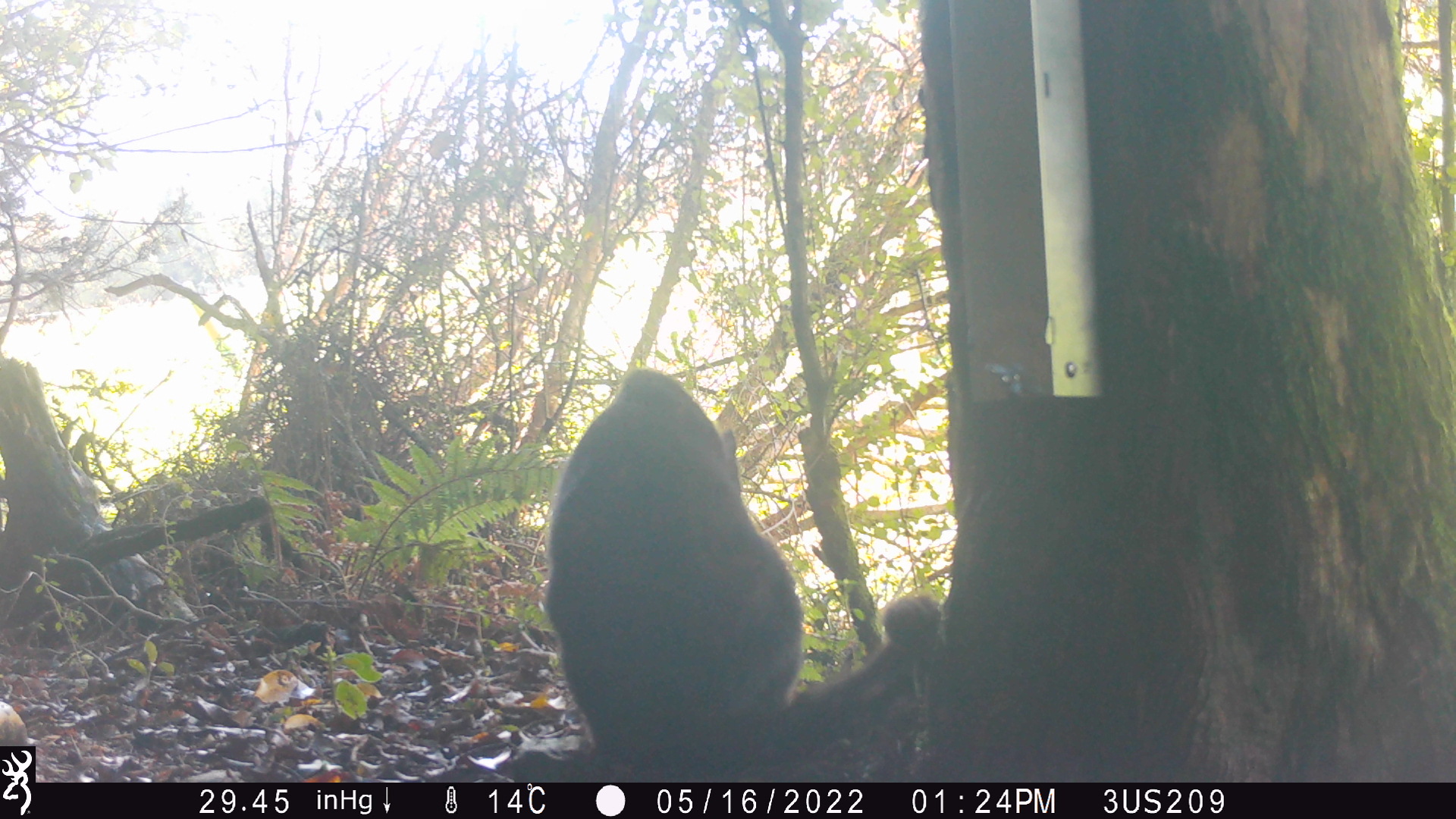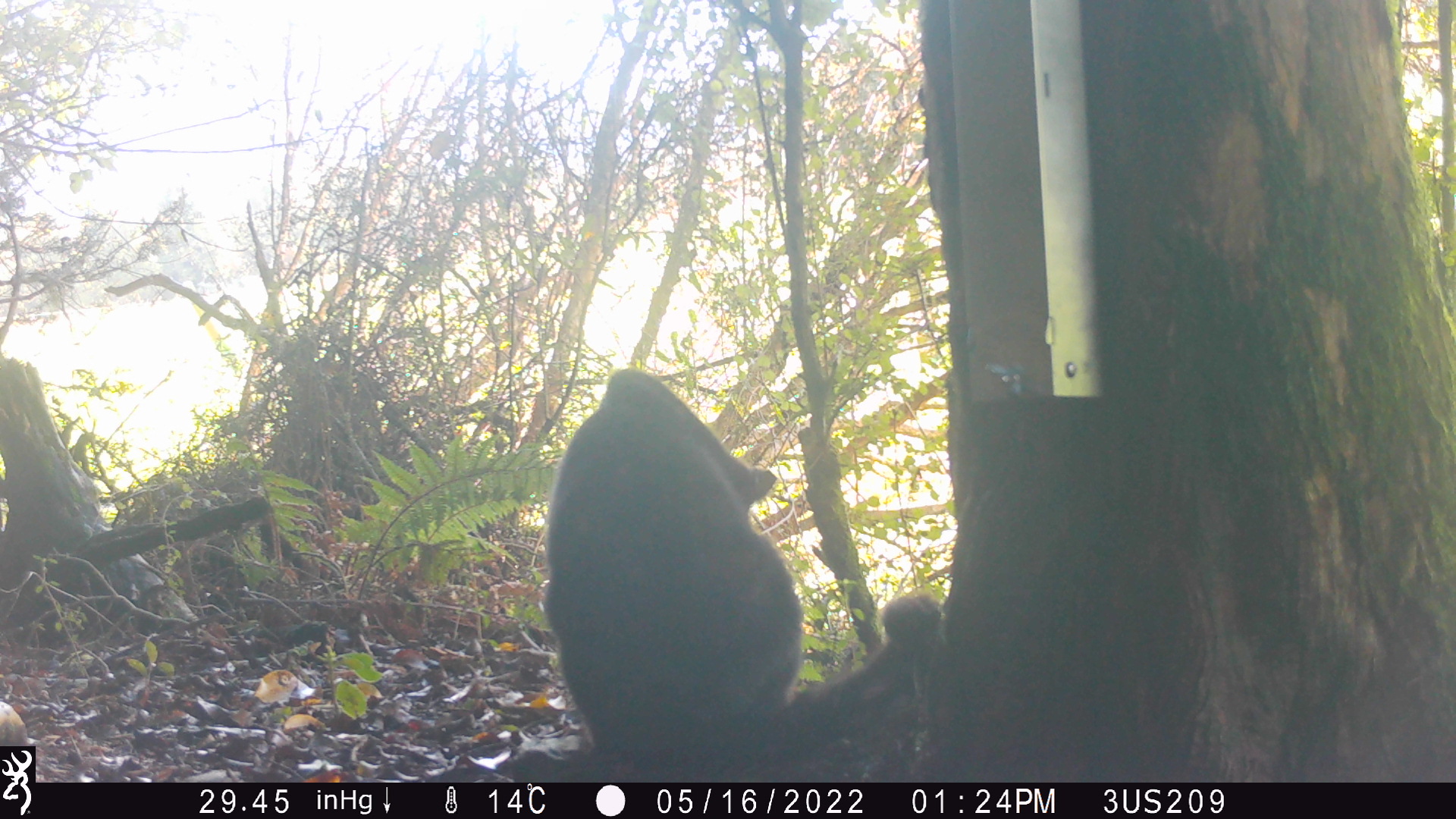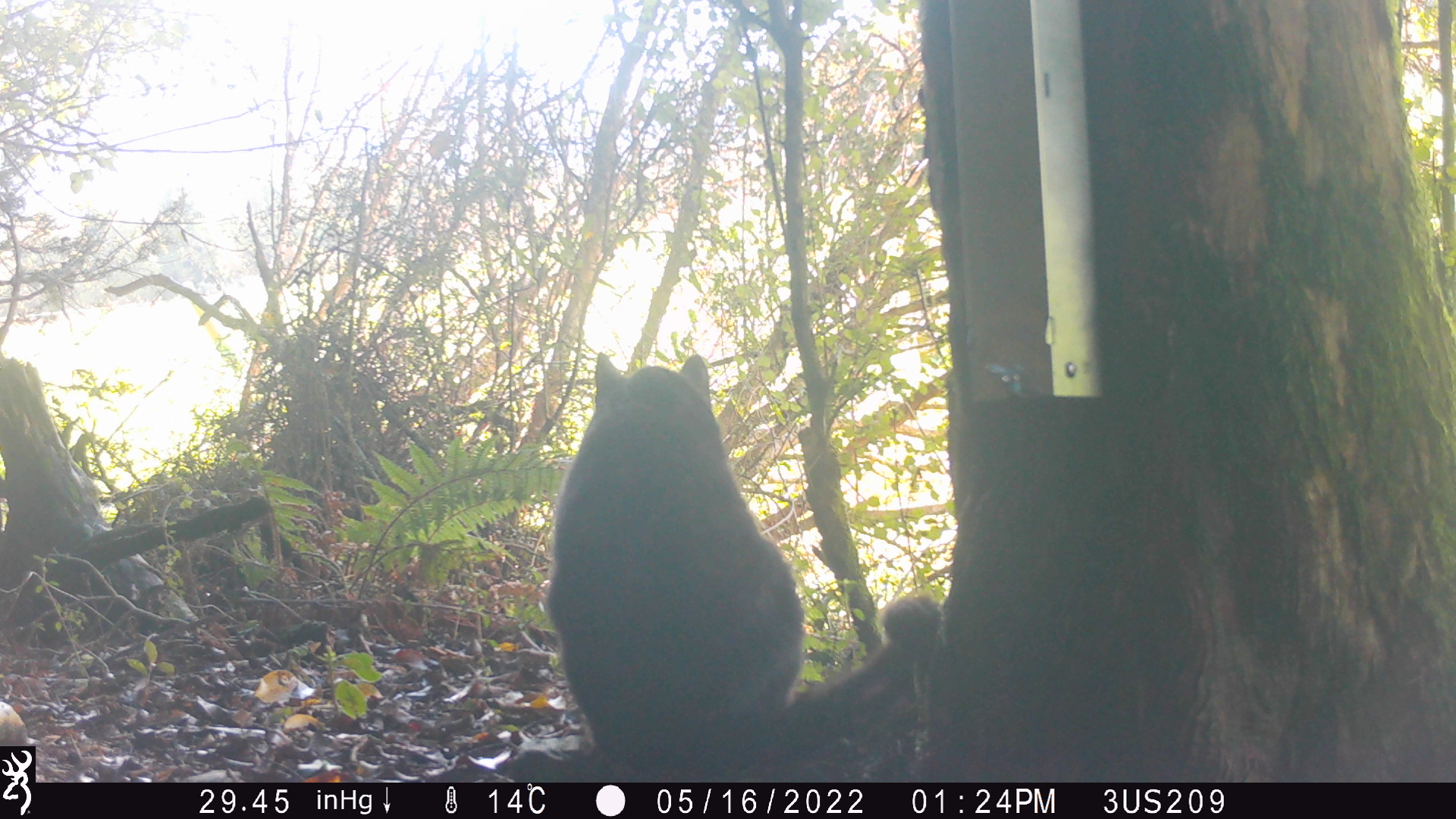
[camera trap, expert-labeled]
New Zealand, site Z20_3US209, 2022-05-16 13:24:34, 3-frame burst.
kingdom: Animalia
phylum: Chordata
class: Mammalia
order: Carnivora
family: Felidae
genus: Felis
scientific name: Felis catus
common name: domestic cat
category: cat